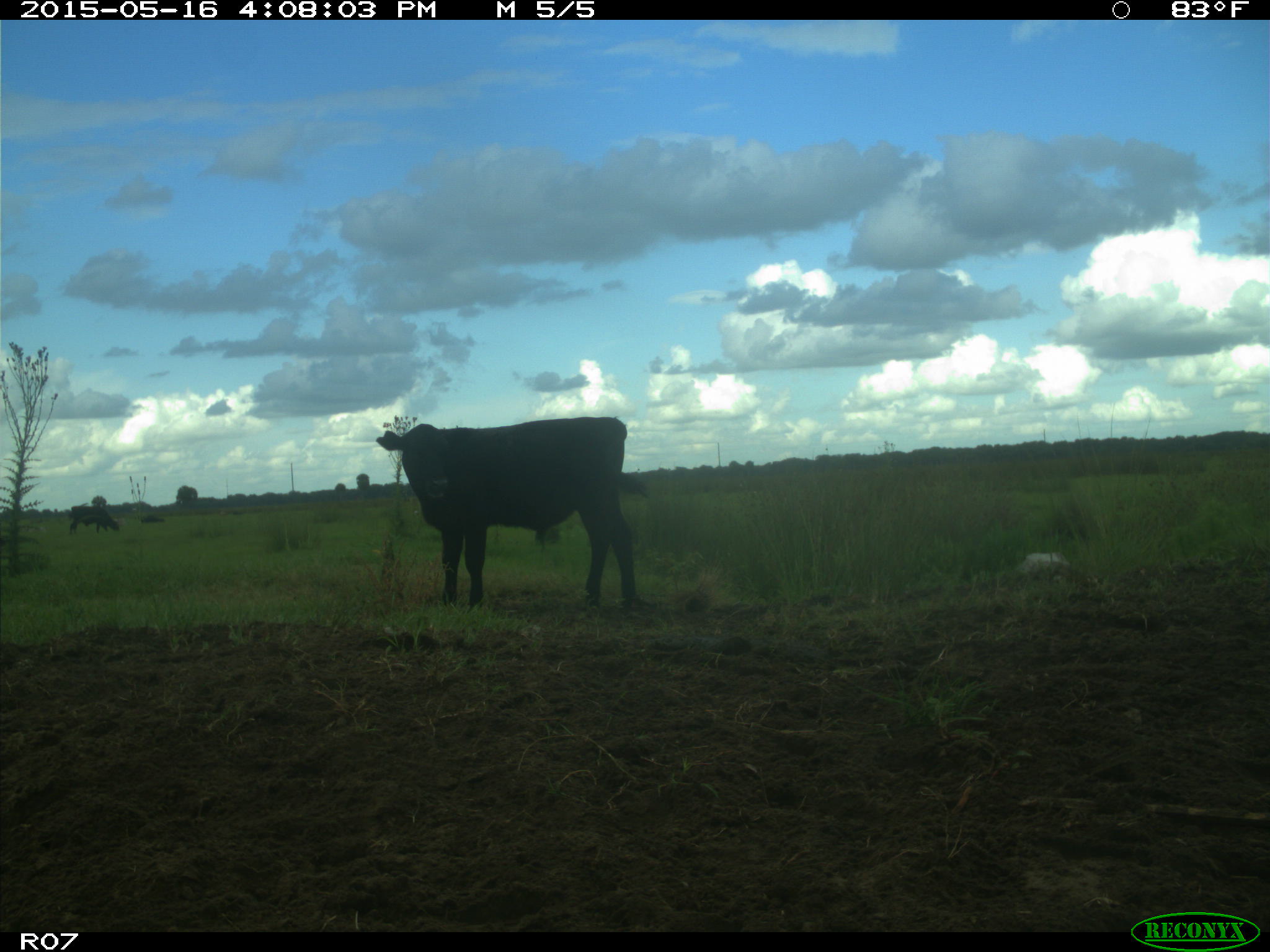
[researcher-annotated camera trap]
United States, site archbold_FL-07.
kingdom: Animalia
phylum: Chordata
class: Mammalia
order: Artiodactyla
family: Bovidae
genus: Bos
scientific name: Bos taurus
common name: domestic cow